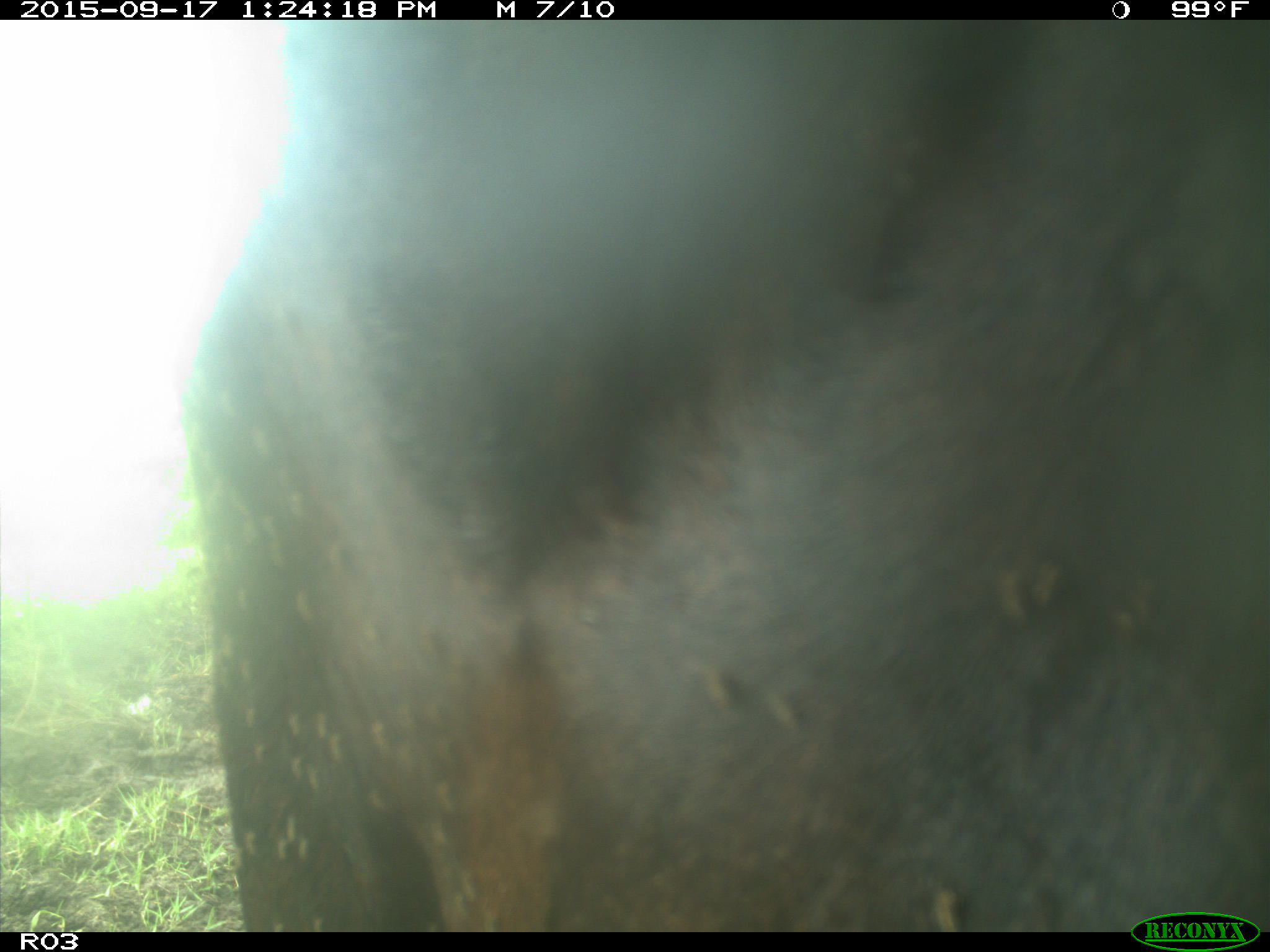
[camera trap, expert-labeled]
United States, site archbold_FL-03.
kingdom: Animalia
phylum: Chordata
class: Mammalia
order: Artiodactyla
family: Bovidae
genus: Bos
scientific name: Bos taurus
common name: domestic cow